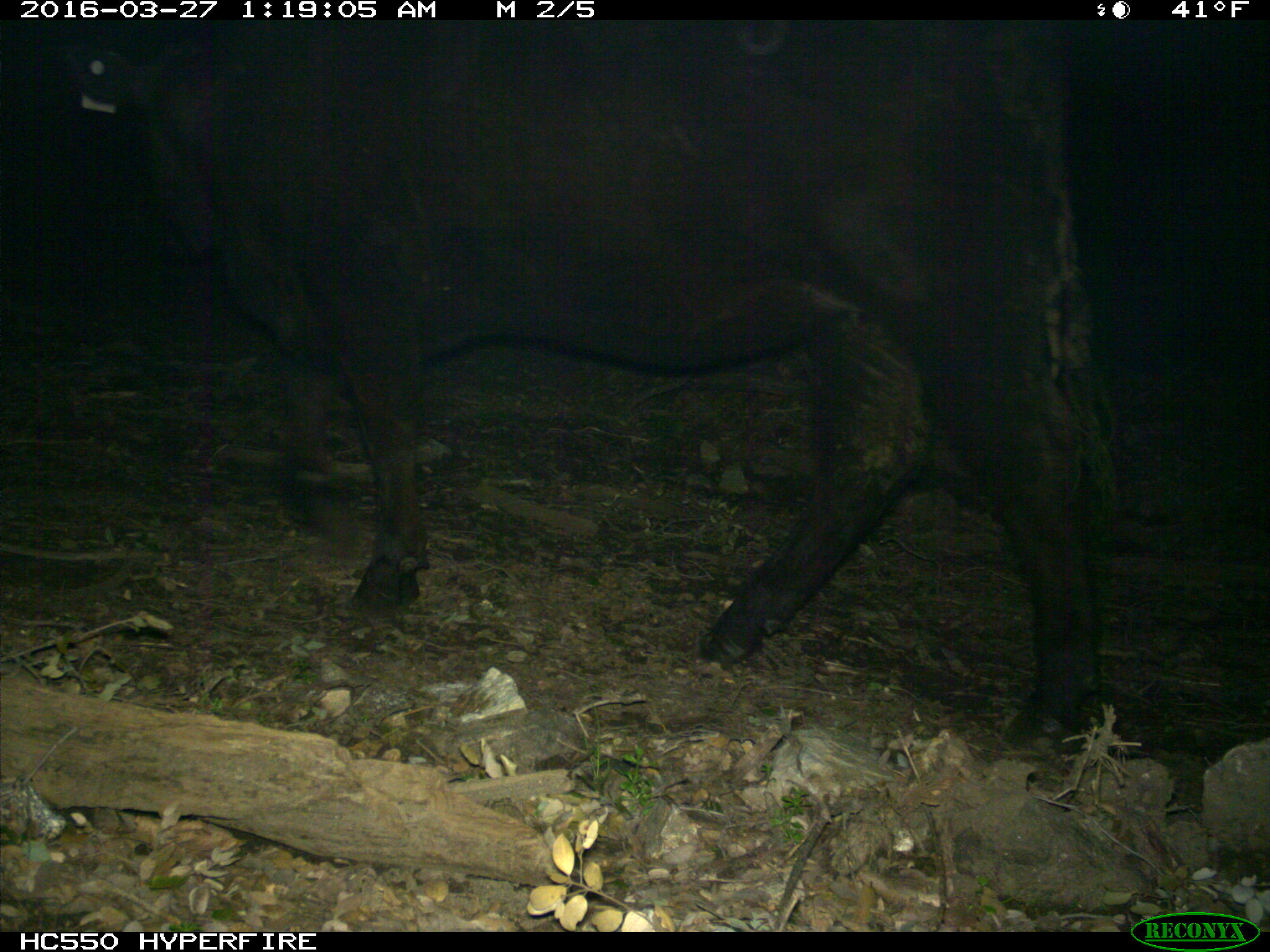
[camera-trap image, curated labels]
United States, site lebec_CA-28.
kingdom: Animalia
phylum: Chordata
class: Mammalia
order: Artiodactyla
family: Bovidae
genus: Bos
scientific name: Bos taurus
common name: domestic cow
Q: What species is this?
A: Bos taurus (domestic cow).